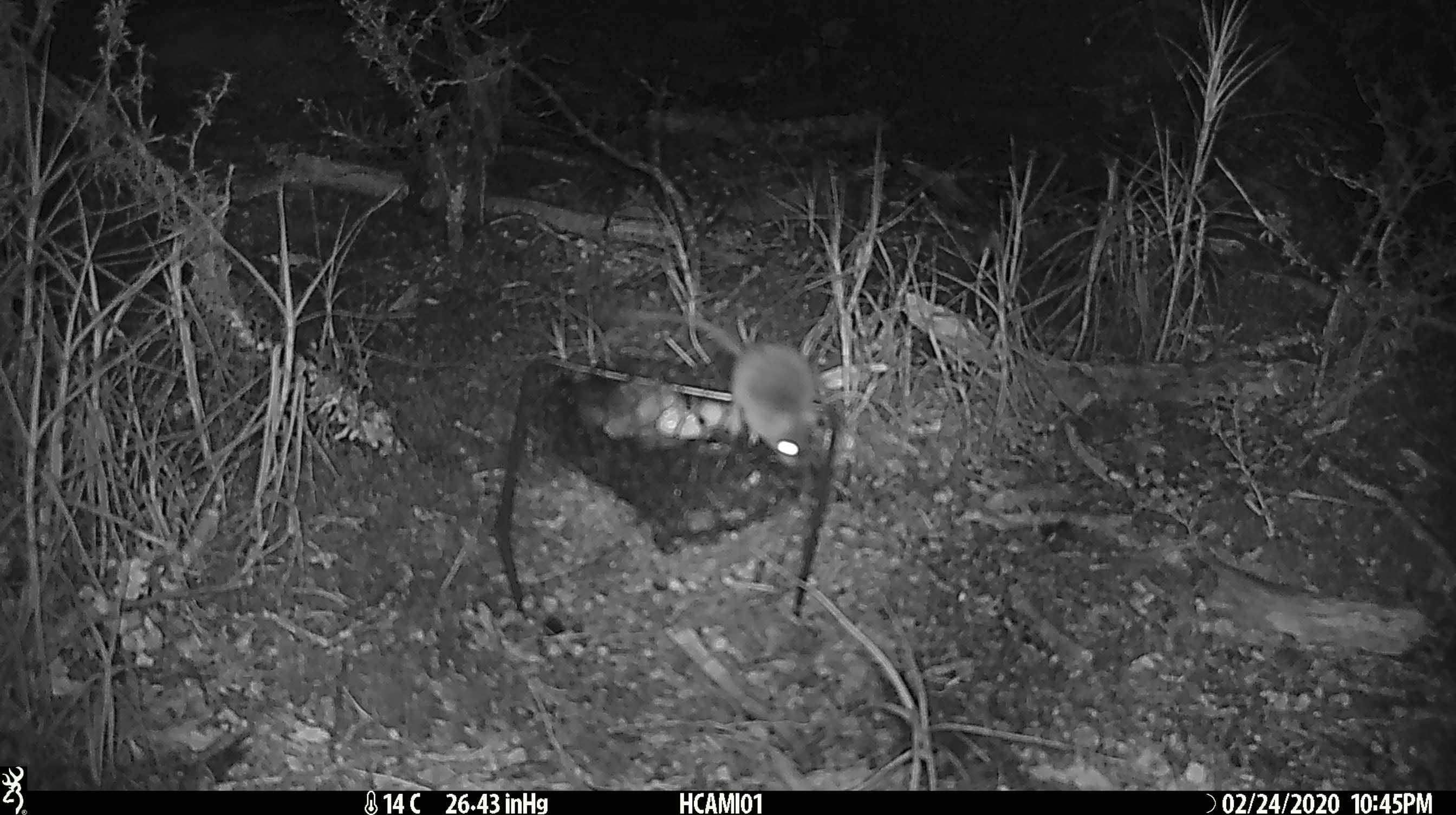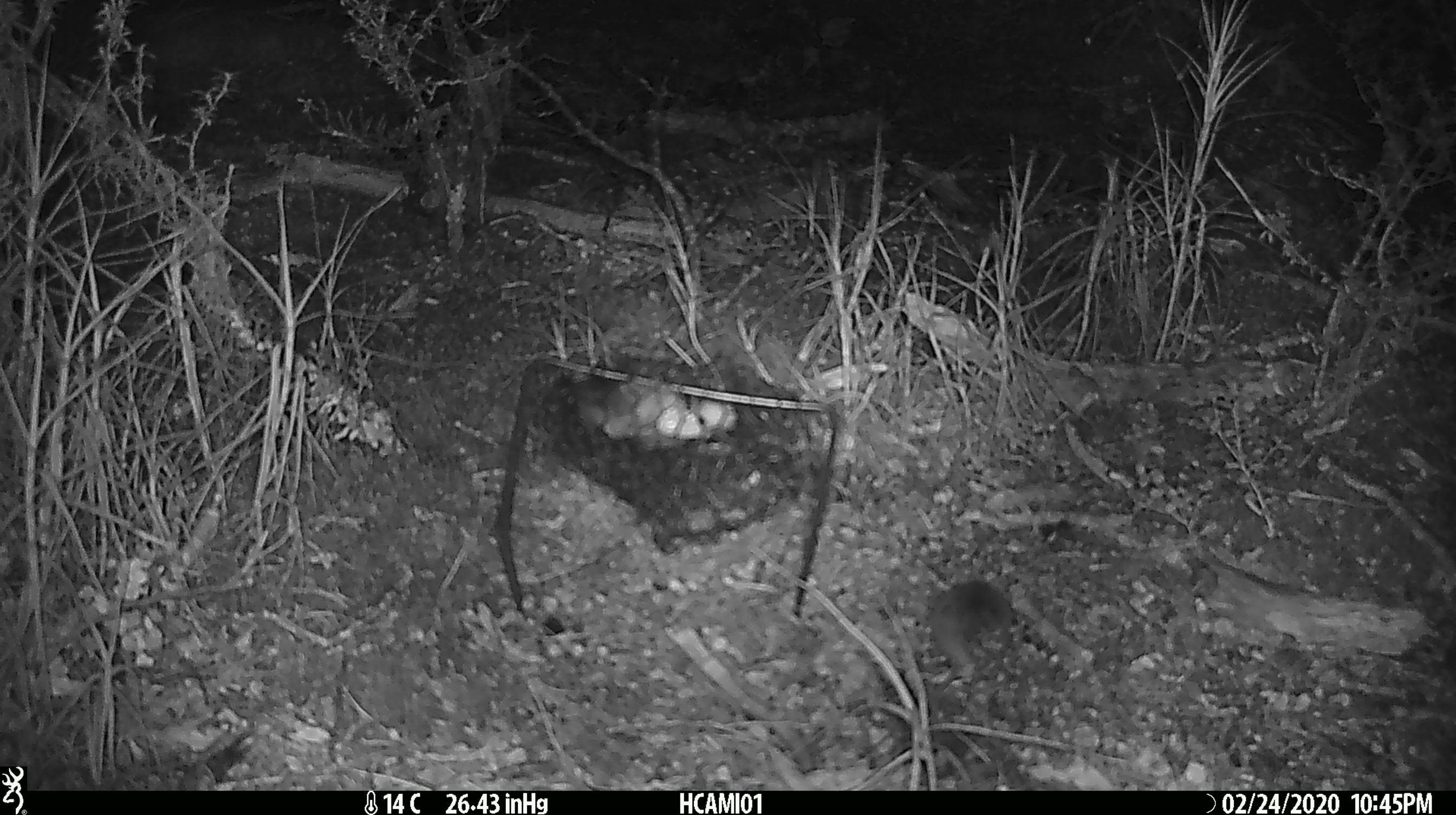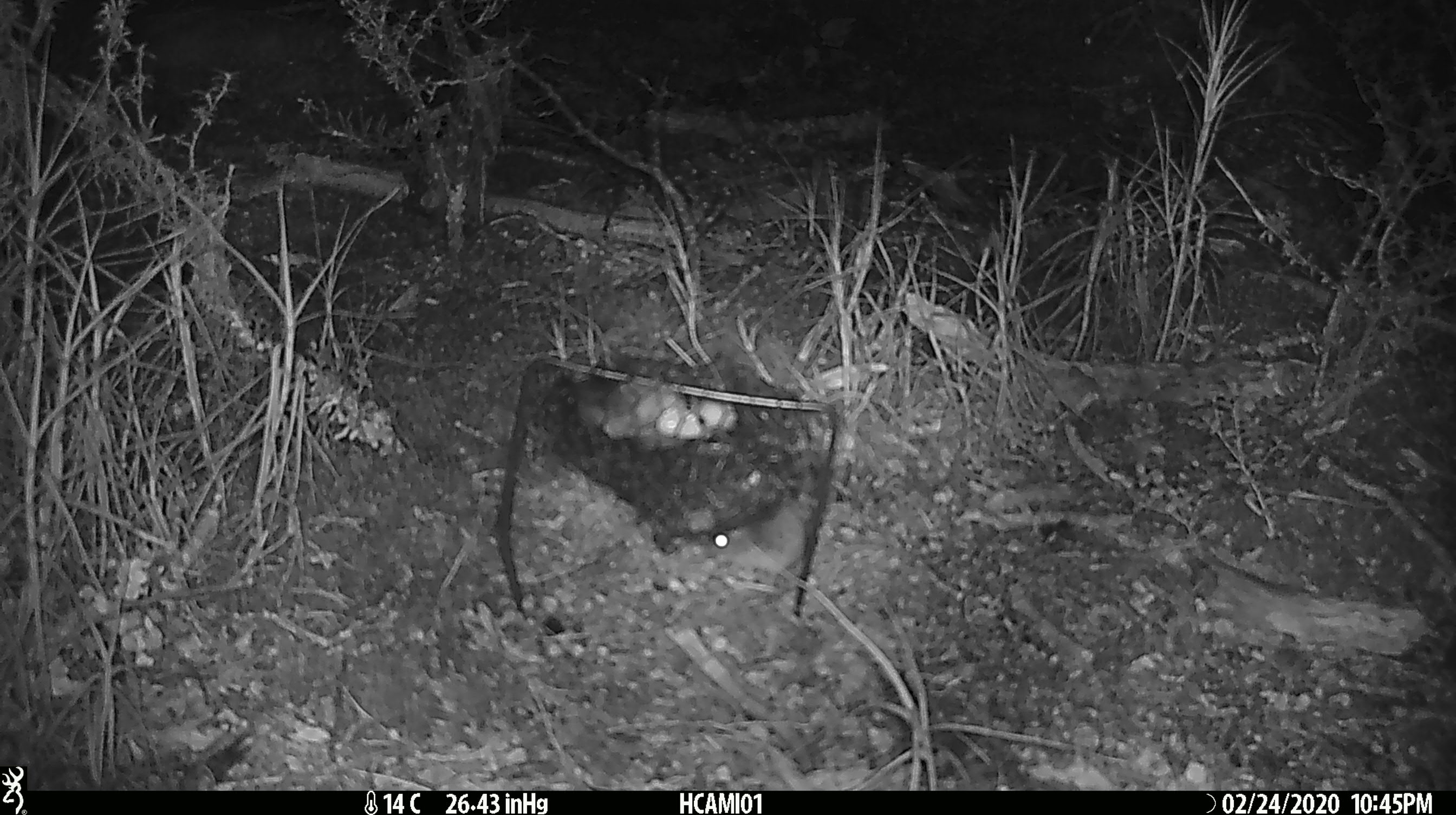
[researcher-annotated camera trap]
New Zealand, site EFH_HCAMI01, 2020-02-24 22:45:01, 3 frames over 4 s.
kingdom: Animalia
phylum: Chordata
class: Mammalia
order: Rodentia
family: Muridae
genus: Mus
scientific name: Mus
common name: mouse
Mouse (Mus).